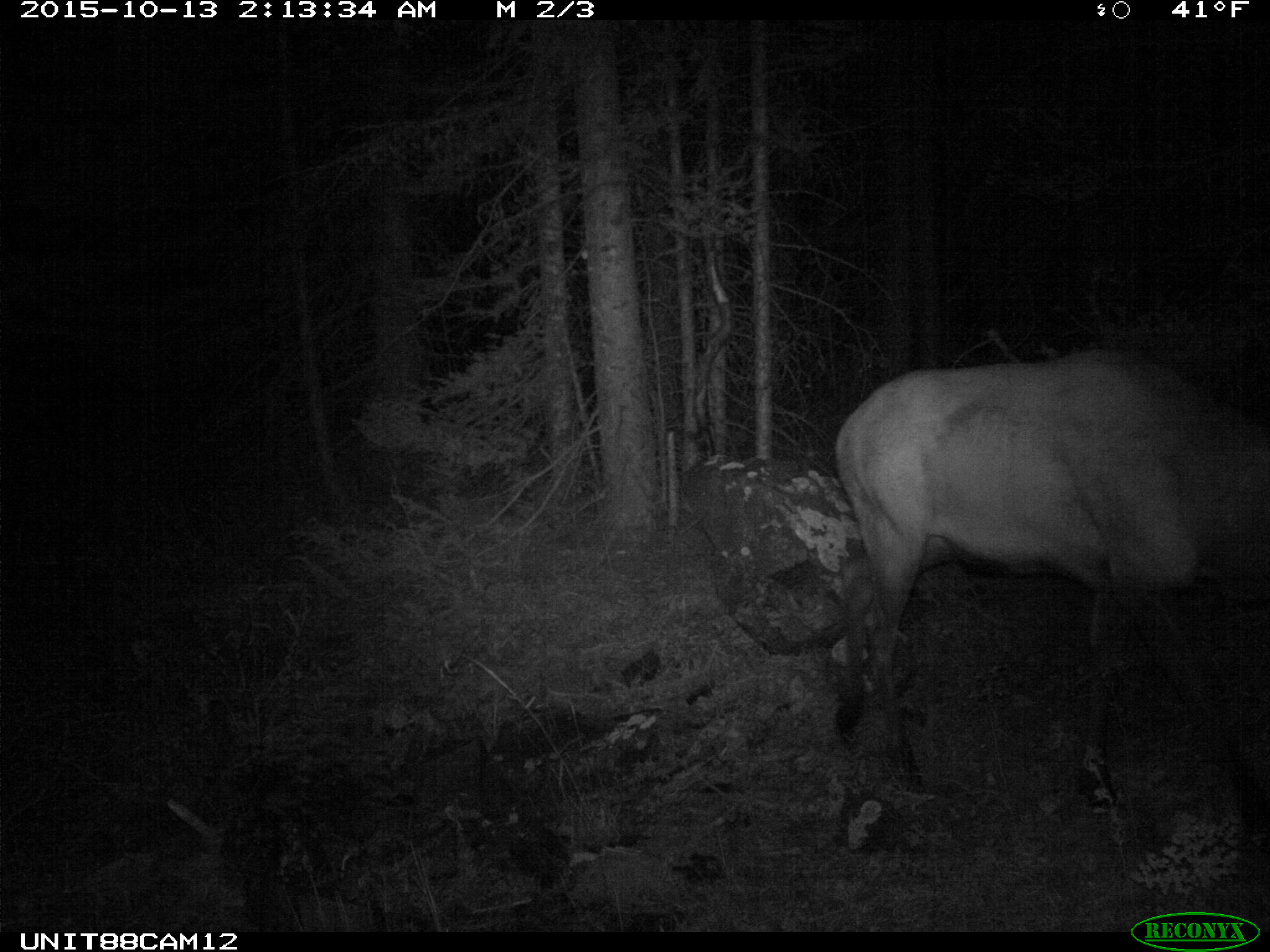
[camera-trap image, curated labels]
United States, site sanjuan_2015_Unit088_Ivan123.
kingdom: Animalia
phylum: Chordata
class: Mammalia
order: Artiodactyla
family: Cervidae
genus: Cervus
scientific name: Cervus elaphus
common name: red deer